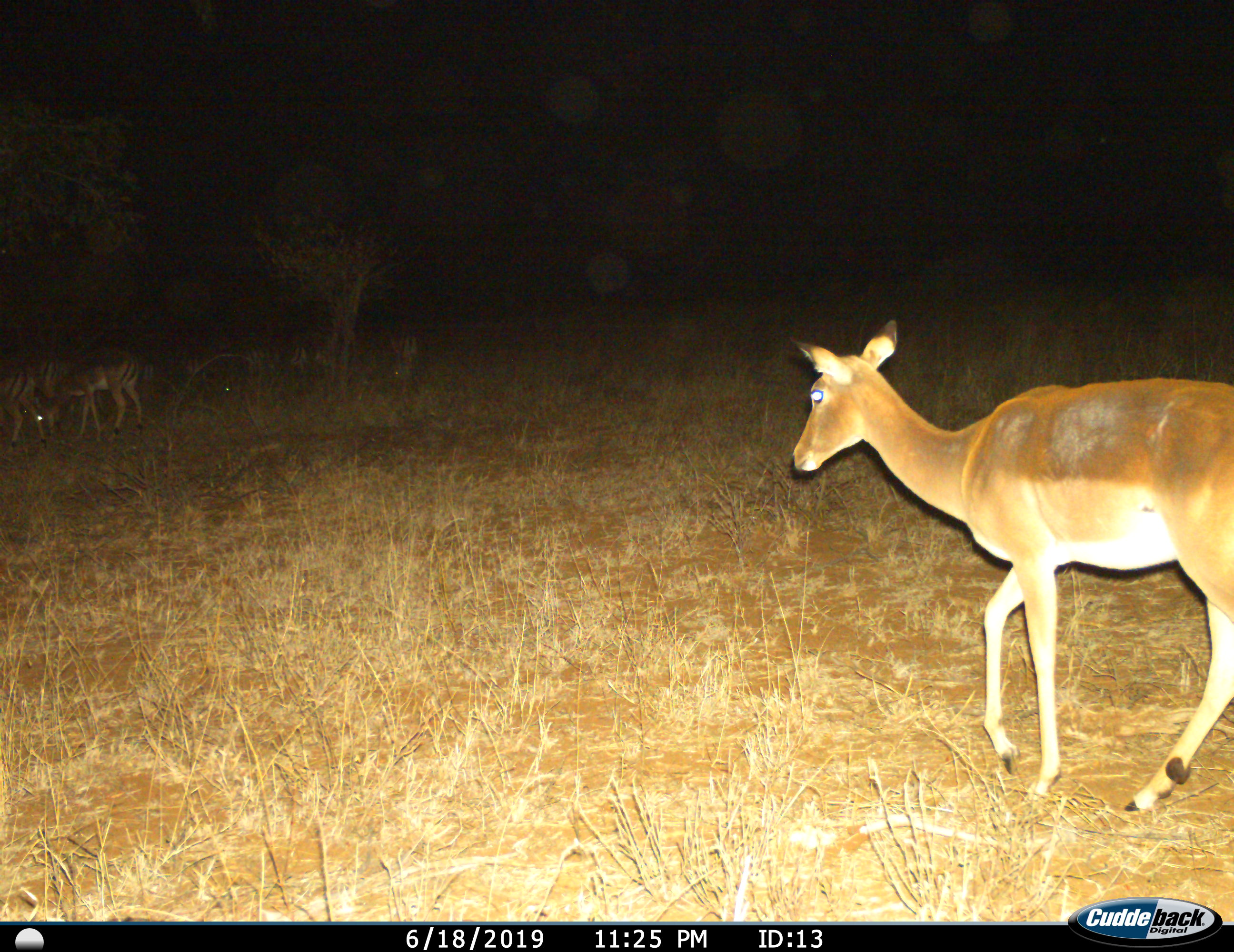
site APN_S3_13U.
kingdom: Animalia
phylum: Chordata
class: Mammalia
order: Artiodactyla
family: Bovidae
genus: Aepyceros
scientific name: Aepyceros melampus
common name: impala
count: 4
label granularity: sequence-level